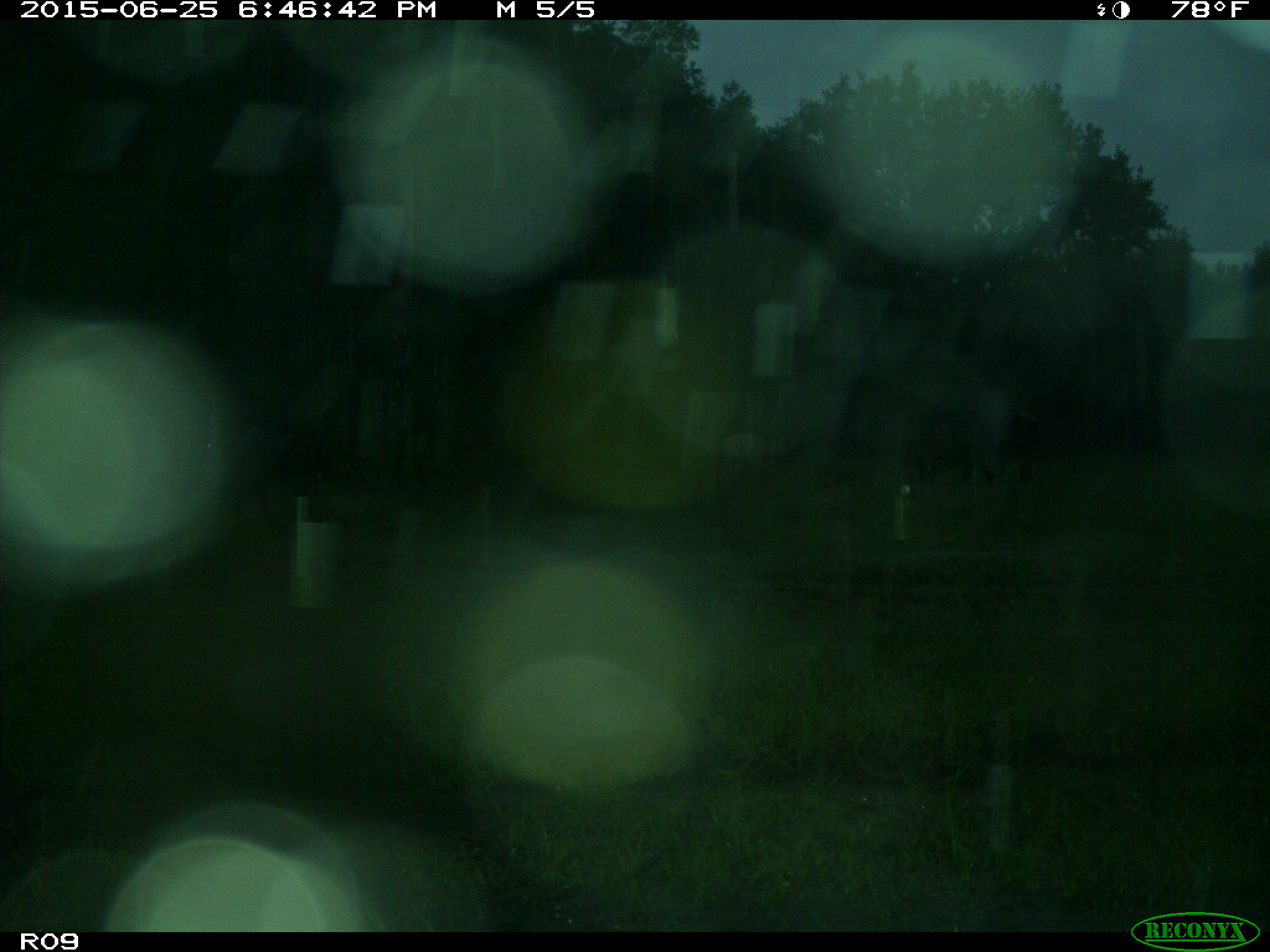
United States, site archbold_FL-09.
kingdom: Animalia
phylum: Chordata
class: Mammalia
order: Artiodactyla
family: Bovidae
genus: Bos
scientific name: Bos taurus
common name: domestic cow